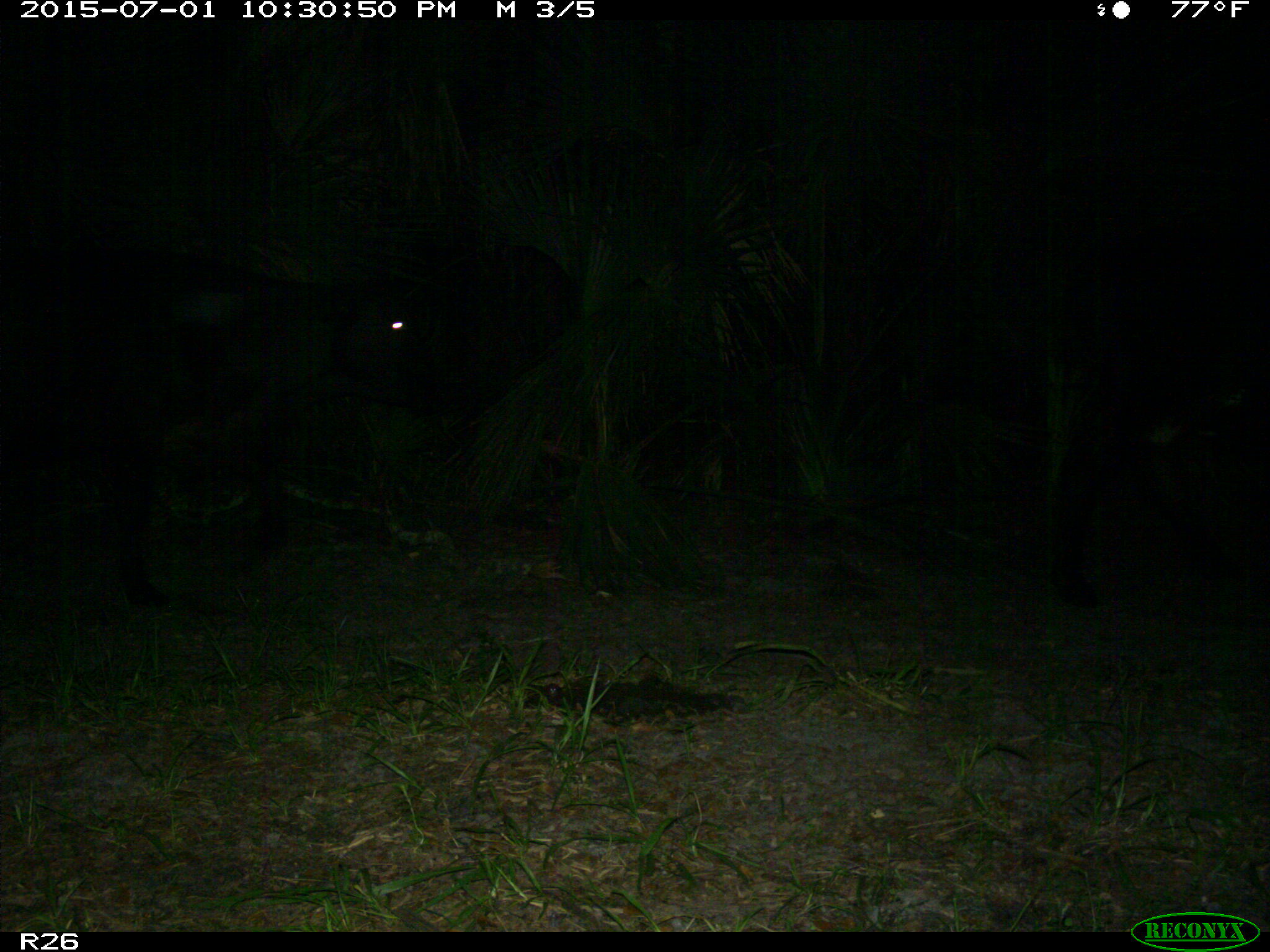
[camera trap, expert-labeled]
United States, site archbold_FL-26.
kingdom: Animalia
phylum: Chordata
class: Mammalia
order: Artiodactyla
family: Bovidae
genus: Bos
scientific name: Bos taurus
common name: domestic cow